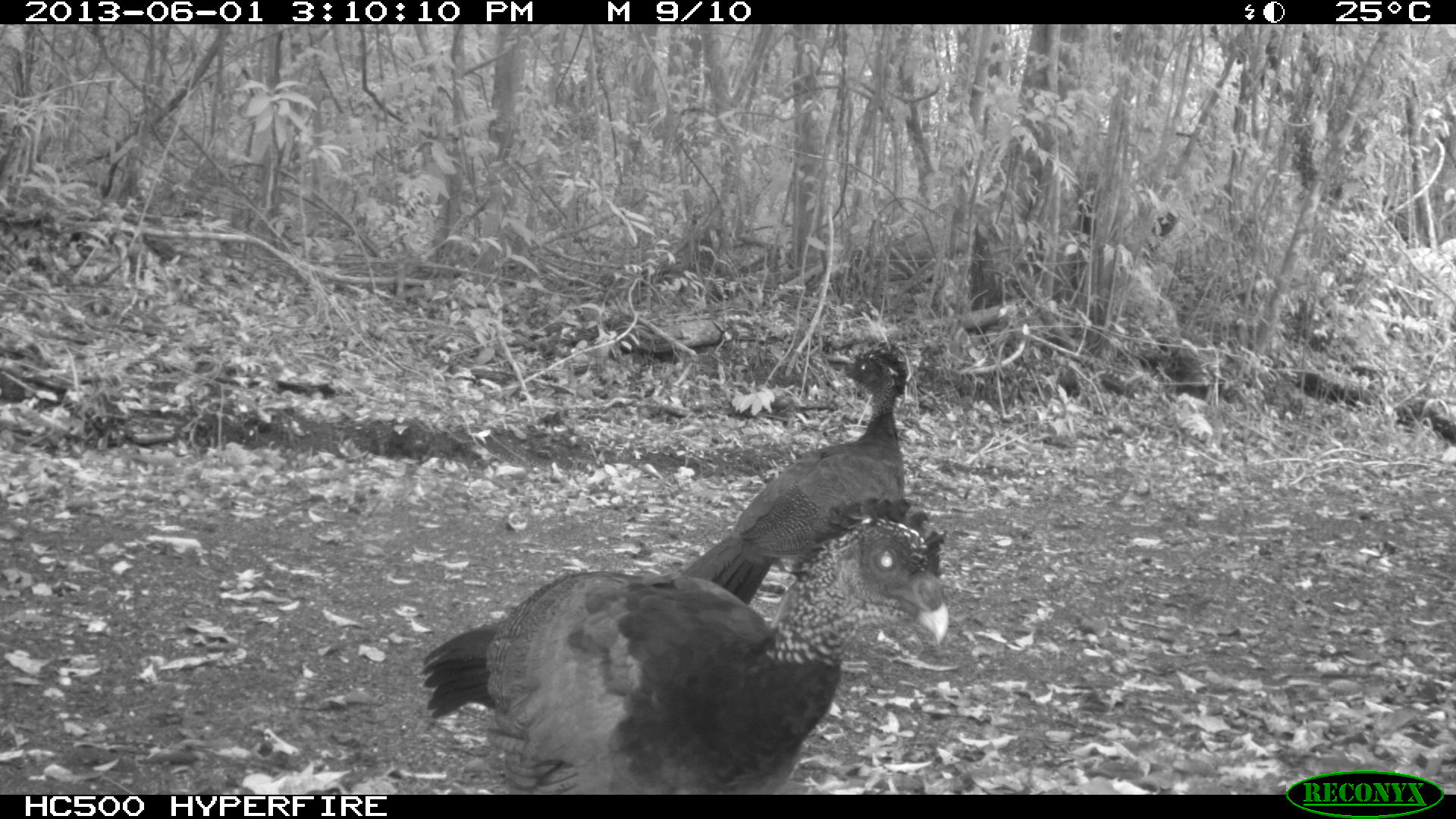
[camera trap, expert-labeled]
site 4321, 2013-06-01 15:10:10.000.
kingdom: Animalia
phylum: Chordata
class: Aves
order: Galliformes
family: Cracidae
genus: Crax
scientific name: Crax rubra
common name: great curassow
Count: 2.